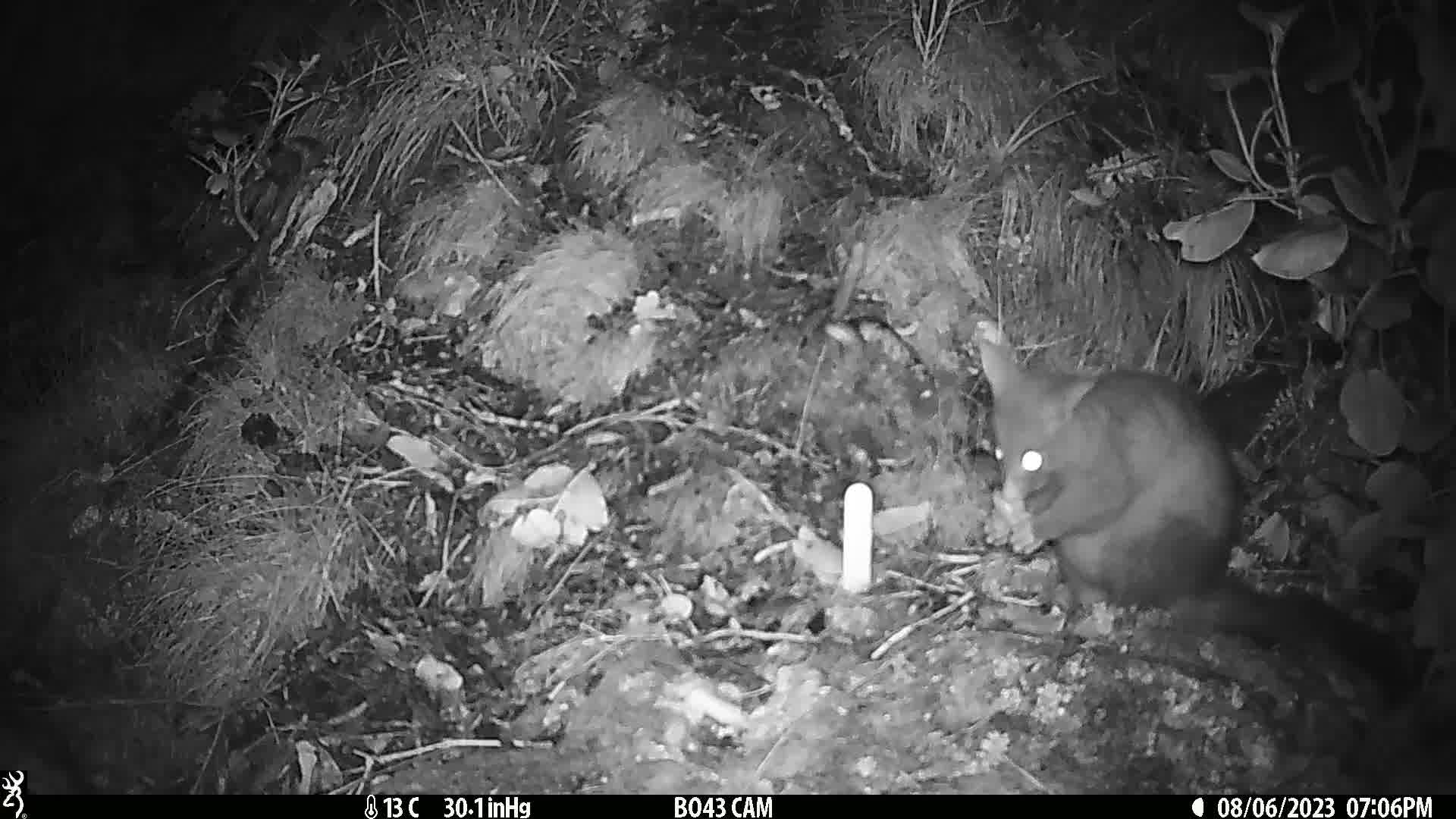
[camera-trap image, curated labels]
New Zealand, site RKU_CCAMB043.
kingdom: Animalia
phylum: Chordata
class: Mammalia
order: Diprotodontia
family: Phalangeridae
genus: Trichosurus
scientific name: Trichosurus vulpecula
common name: common brushtail possum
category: possum